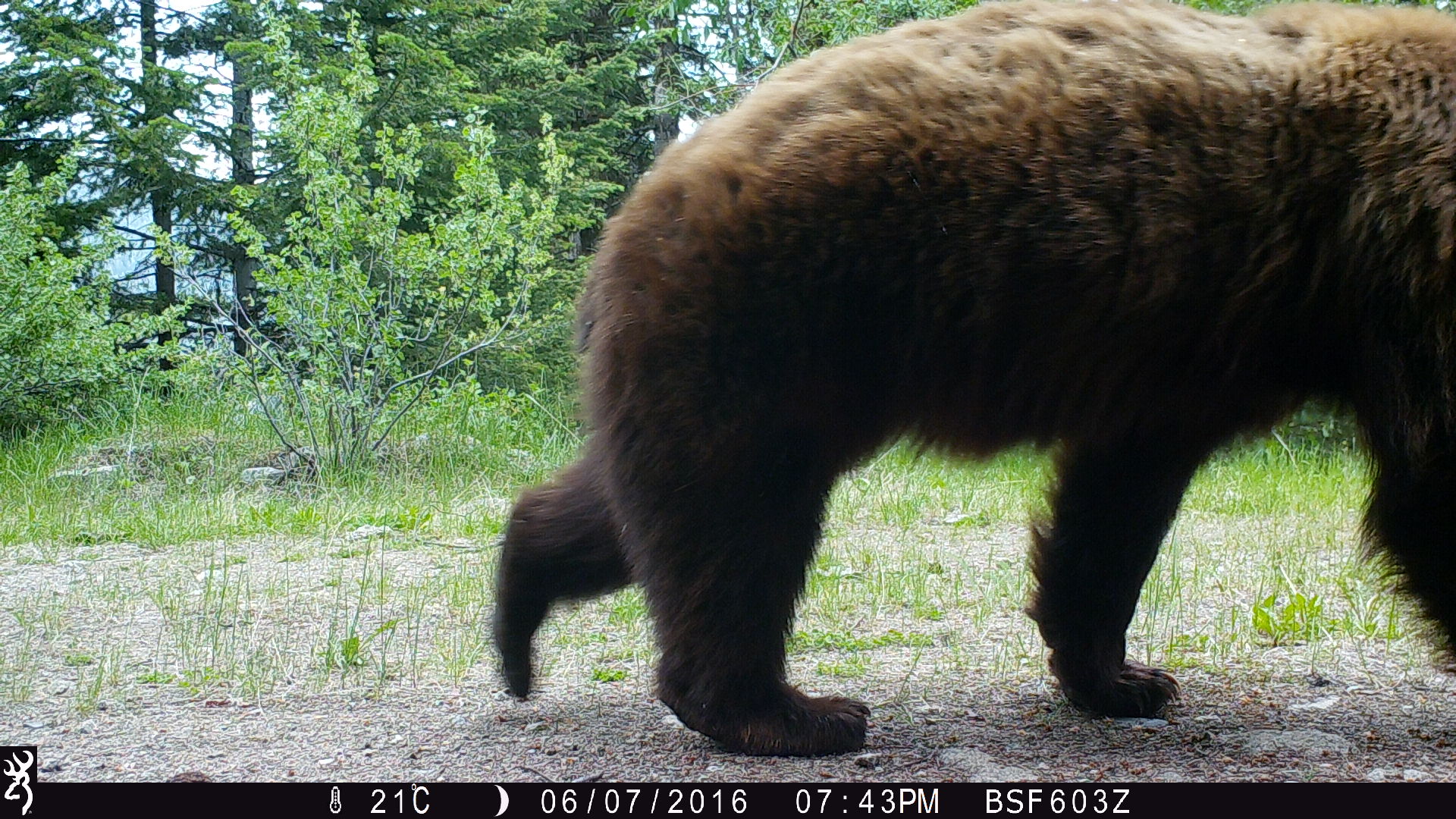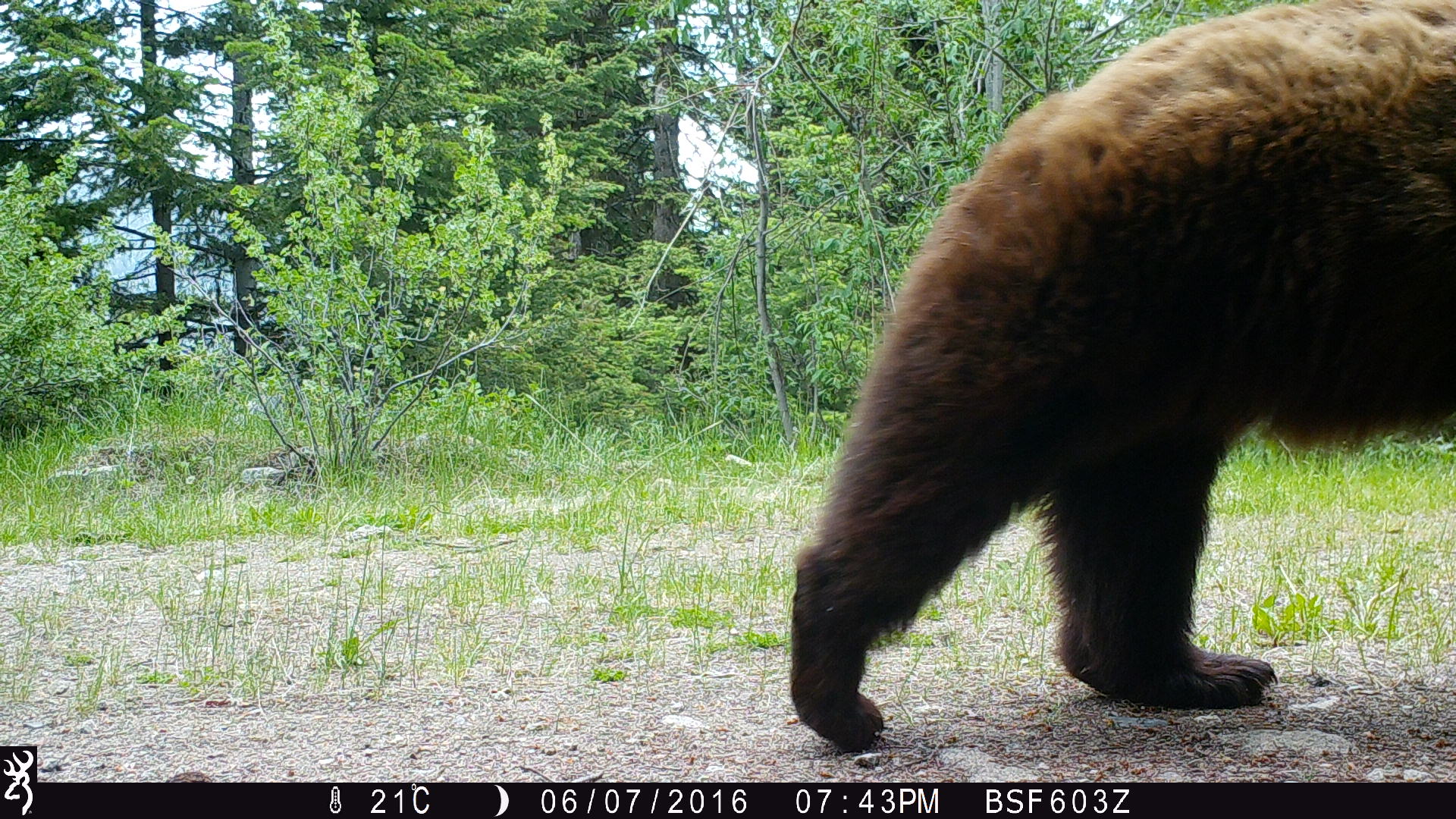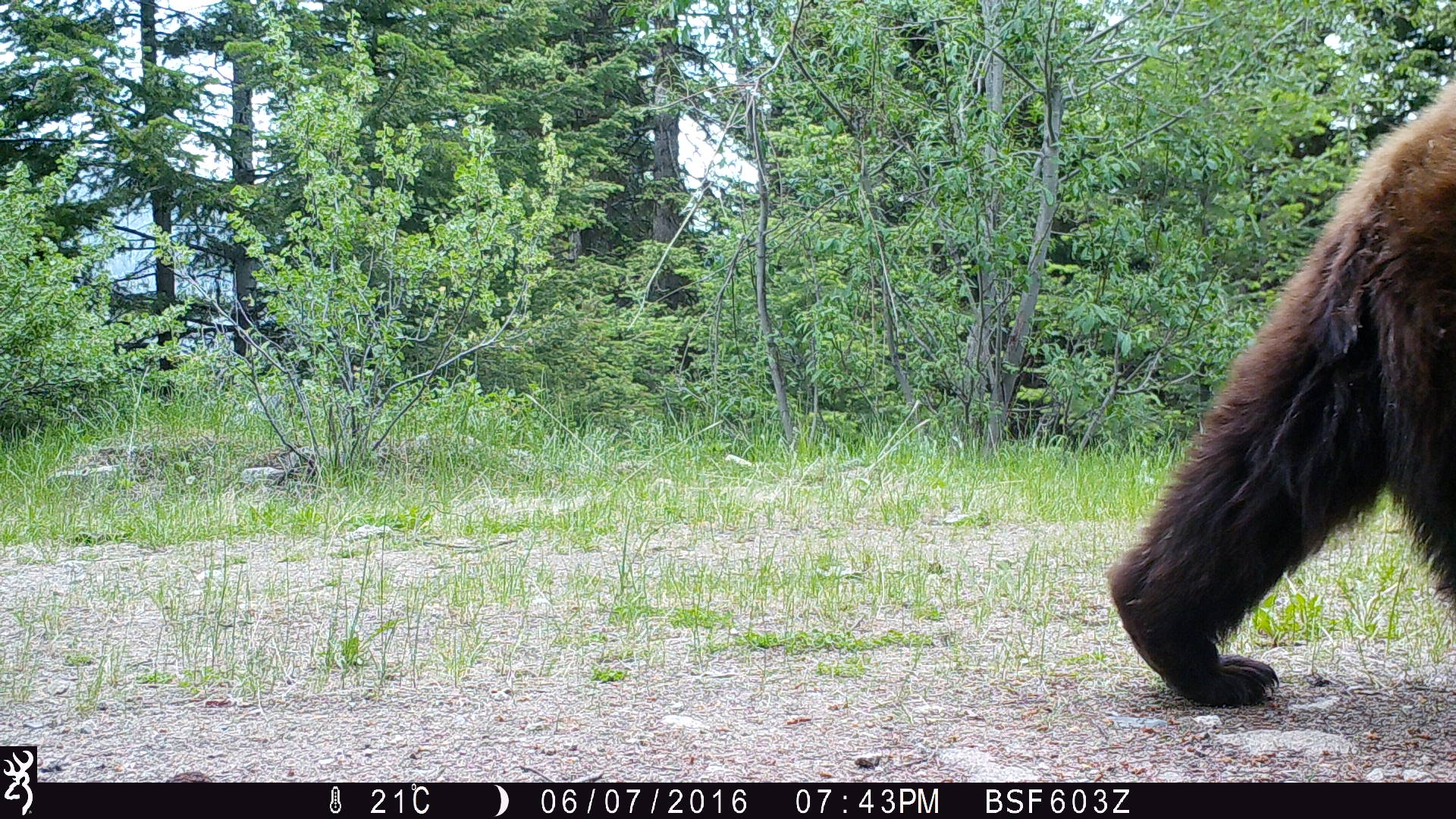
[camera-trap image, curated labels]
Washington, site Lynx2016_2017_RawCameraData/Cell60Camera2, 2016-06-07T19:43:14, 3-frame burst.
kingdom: Animalia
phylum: Chordata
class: Mammalia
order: Carnivora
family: Ursidae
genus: Ursus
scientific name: Ursus americanus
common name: american black bear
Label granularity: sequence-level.